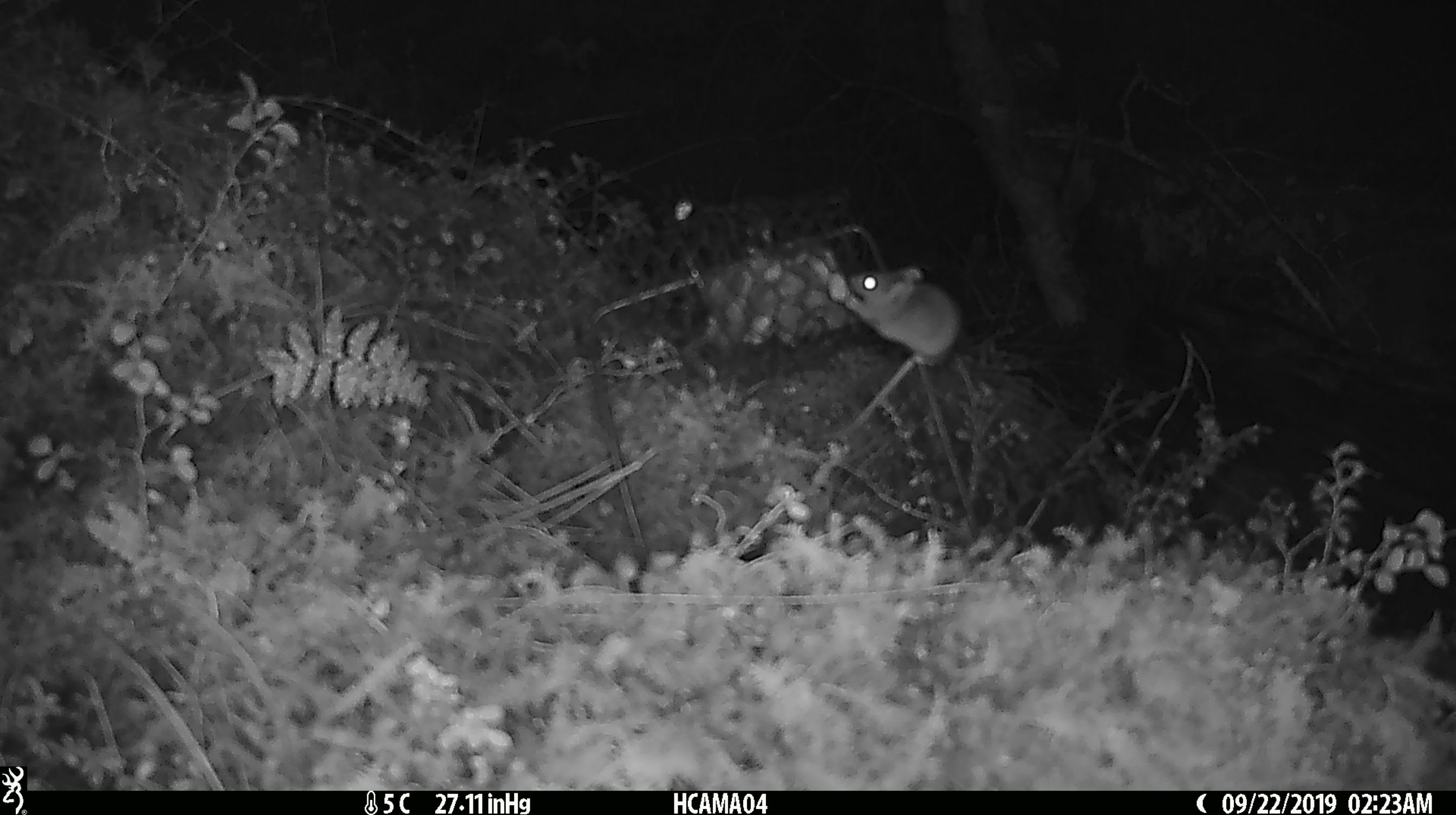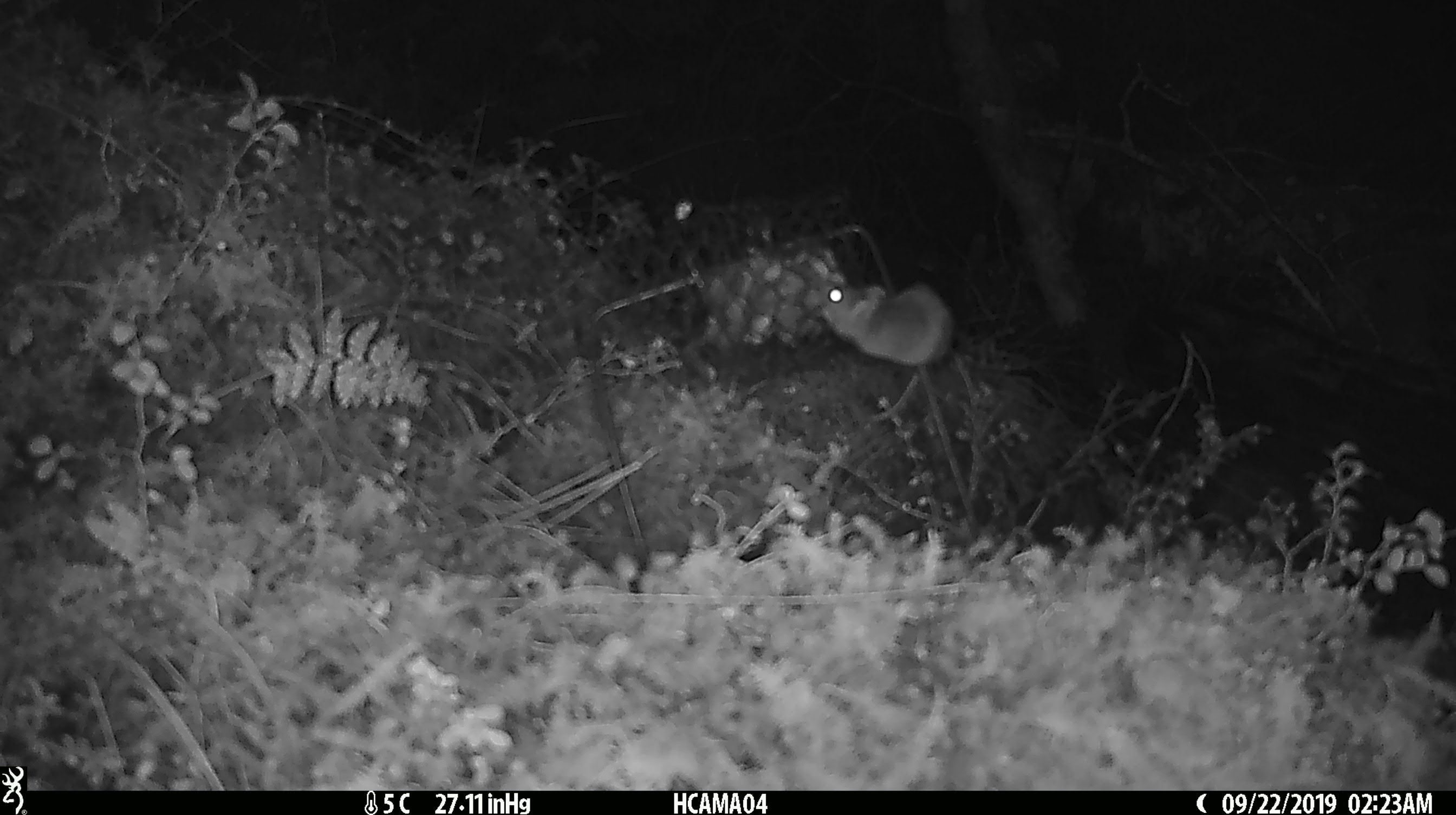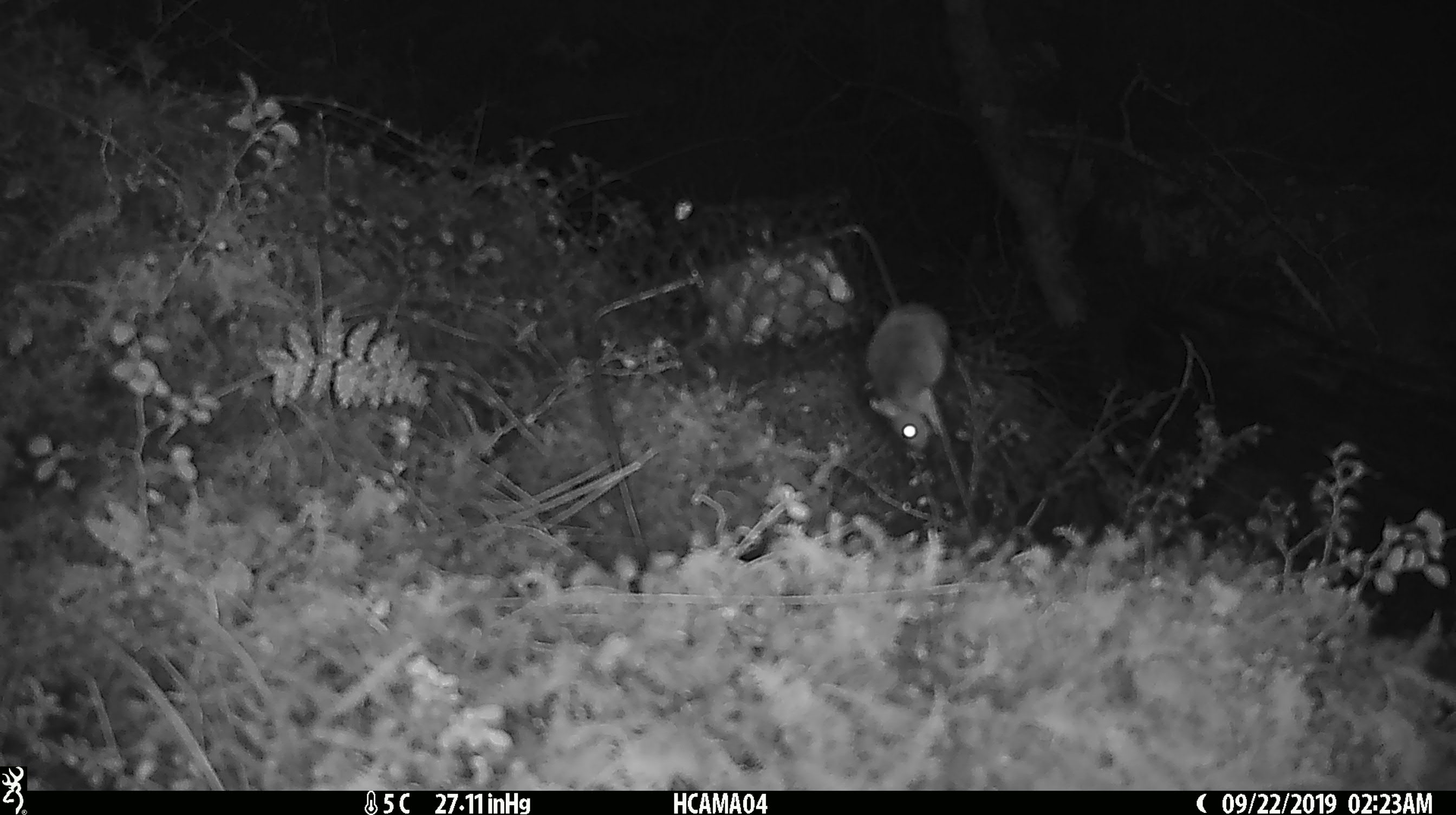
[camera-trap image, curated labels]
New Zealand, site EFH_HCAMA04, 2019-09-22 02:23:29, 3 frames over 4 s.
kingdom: Animalia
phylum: Chordata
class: Mammalia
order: Rodentia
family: Muridae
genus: Mus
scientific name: Mus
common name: mouse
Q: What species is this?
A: Mouse (Mus).